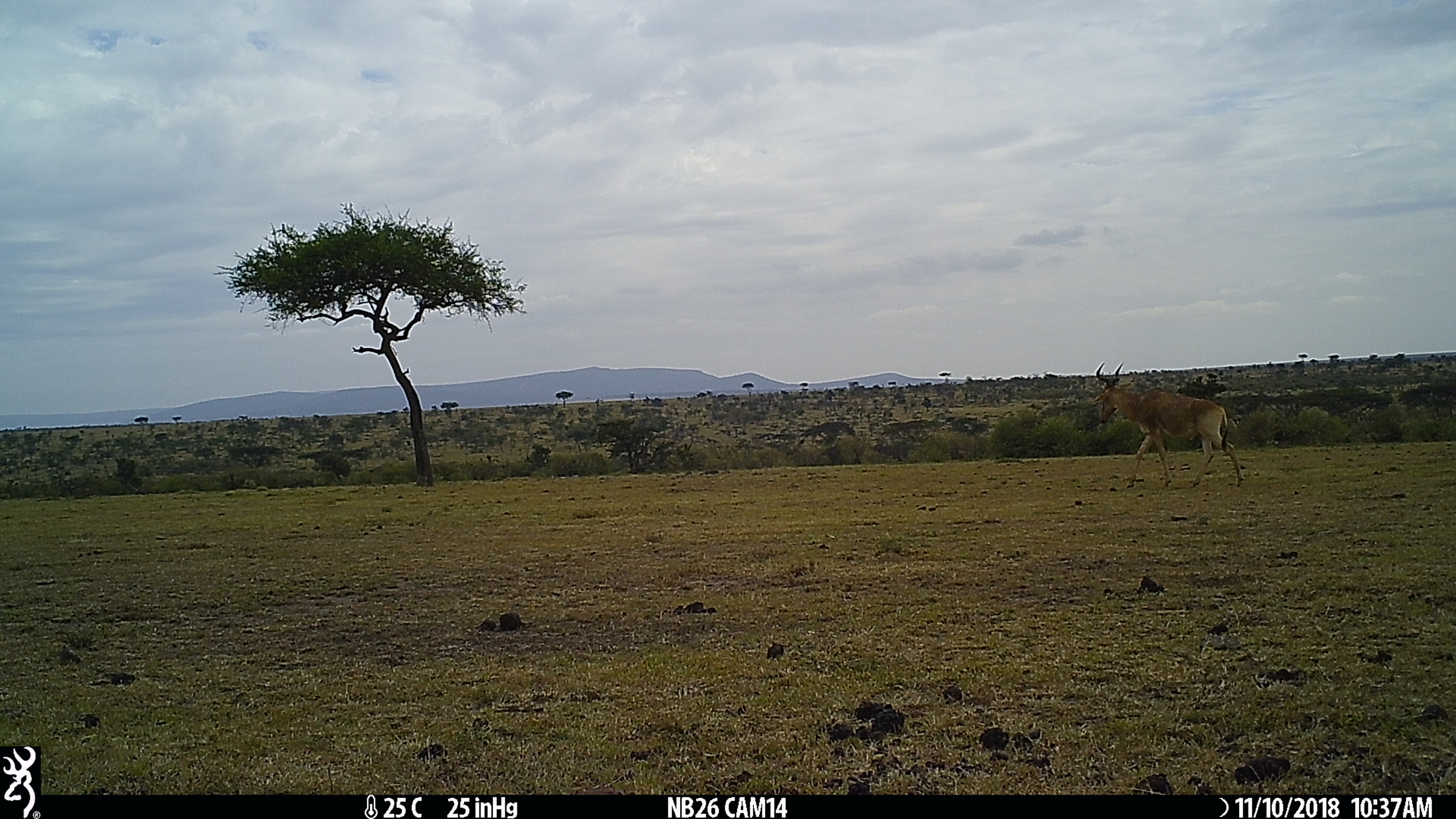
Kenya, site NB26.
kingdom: Animalia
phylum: Chordata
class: Mammalia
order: Artiodactyla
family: Bovidae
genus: Alcelaphus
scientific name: Alcelaphus buselaphus cokii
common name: coke's hartebeest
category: hartebeest cokes